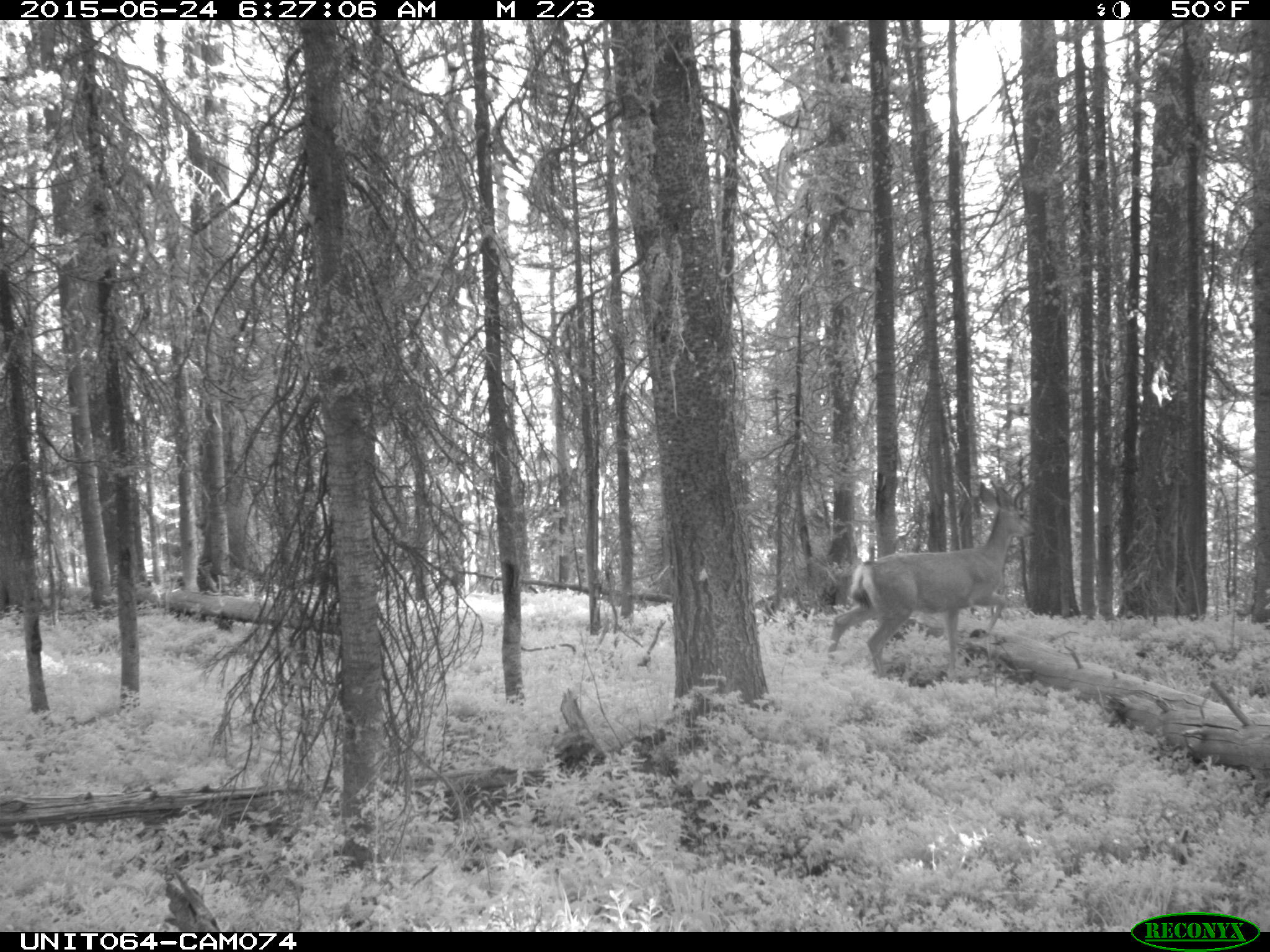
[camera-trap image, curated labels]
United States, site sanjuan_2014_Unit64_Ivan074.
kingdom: Animalia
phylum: Chordata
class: Mammalia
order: Artiodactyla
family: Cervidae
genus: Odocoileus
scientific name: Odocoileus hemionus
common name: mule deer